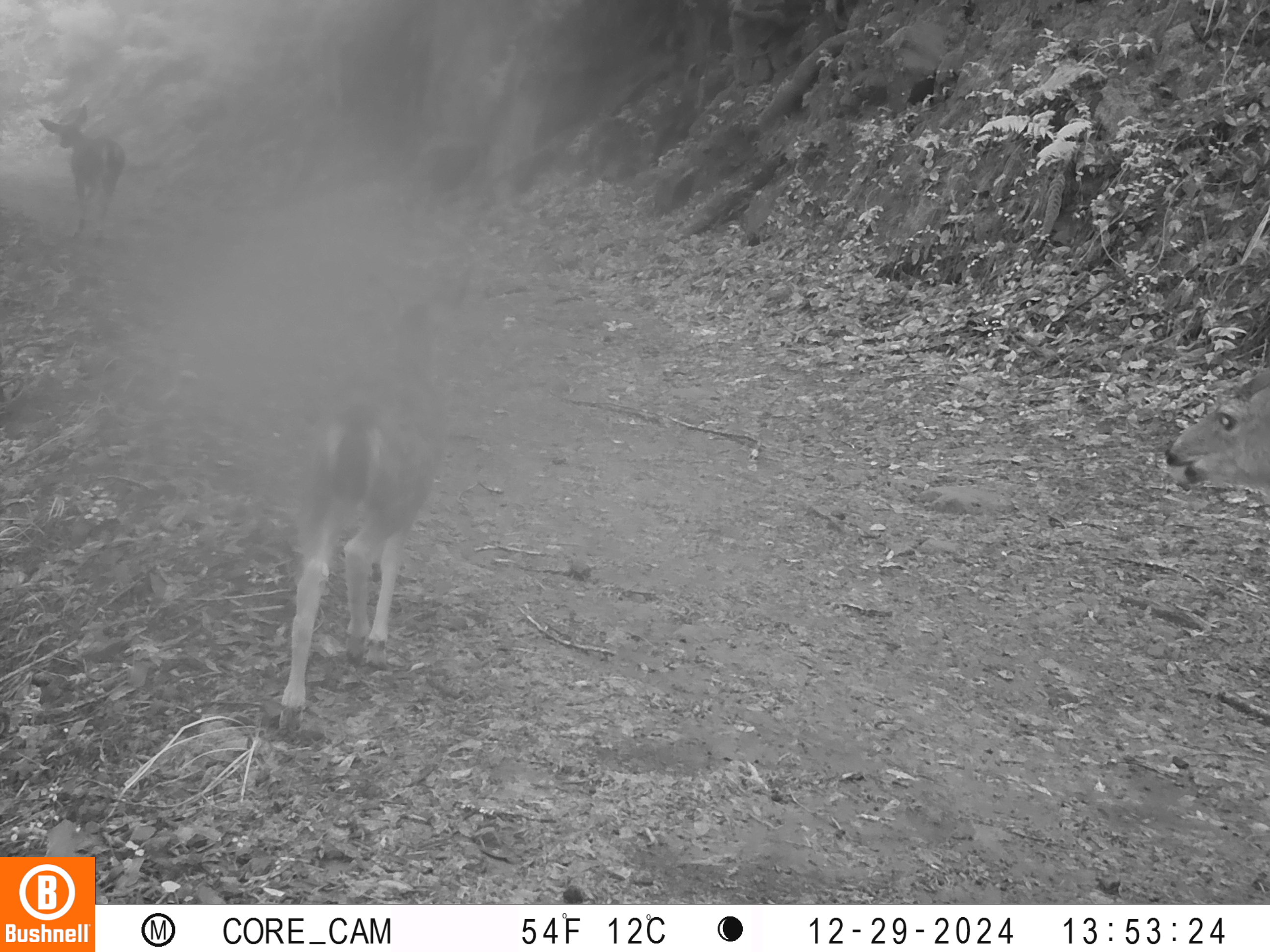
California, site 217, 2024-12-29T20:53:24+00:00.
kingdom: Animalia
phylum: Chordata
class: Mammalia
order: Artiodactyla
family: Cervidae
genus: Odocoileus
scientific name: Odocoileus hemionus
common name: mule deer